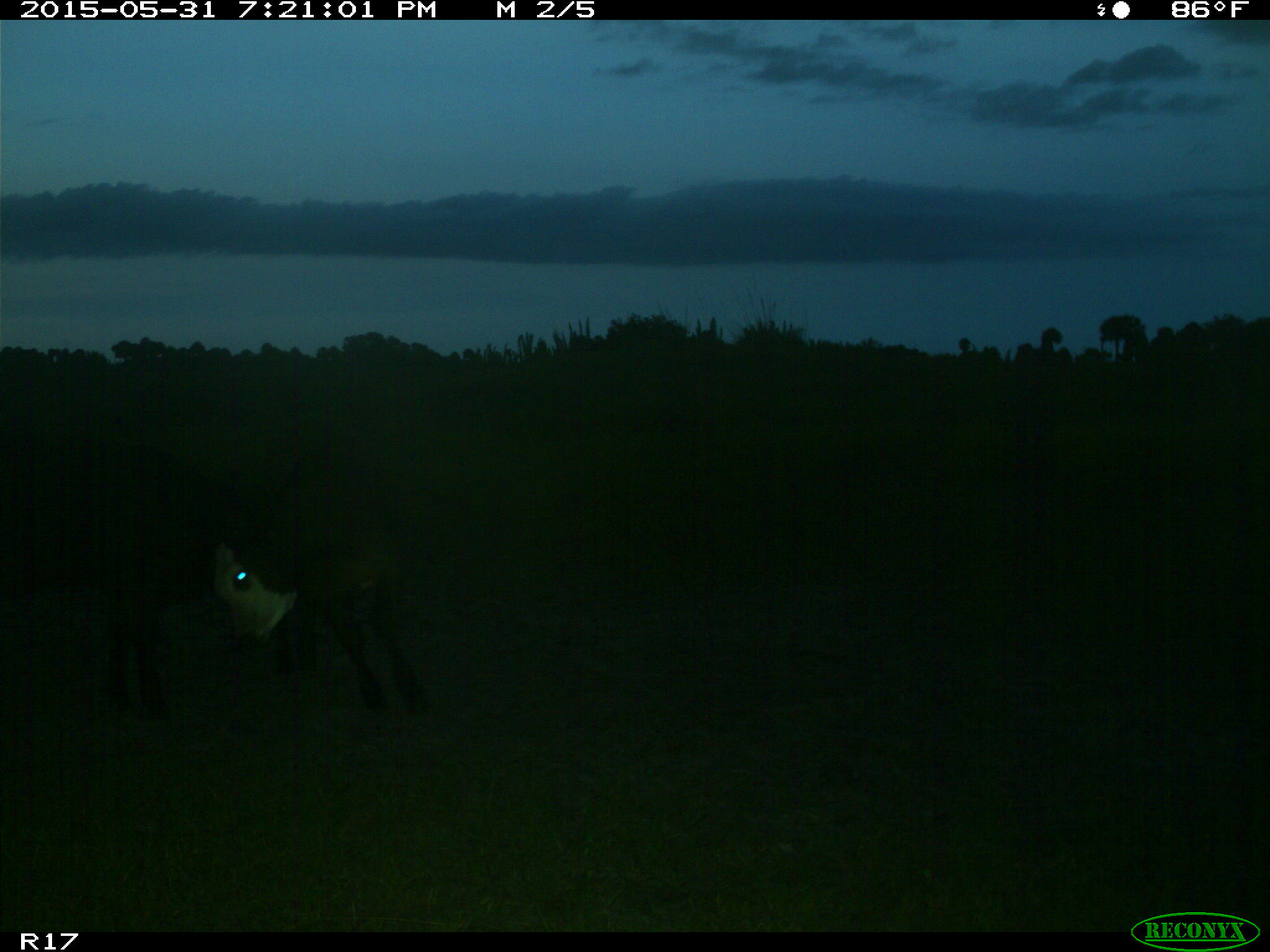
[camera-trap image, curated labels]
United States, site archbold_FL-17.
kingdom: Animalia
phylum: Chordata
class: Mammalia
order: Artiodactyla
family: Bovidae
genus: Bos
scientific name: Bos taurus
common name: domestic cow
Bos taurus (domestic cow).